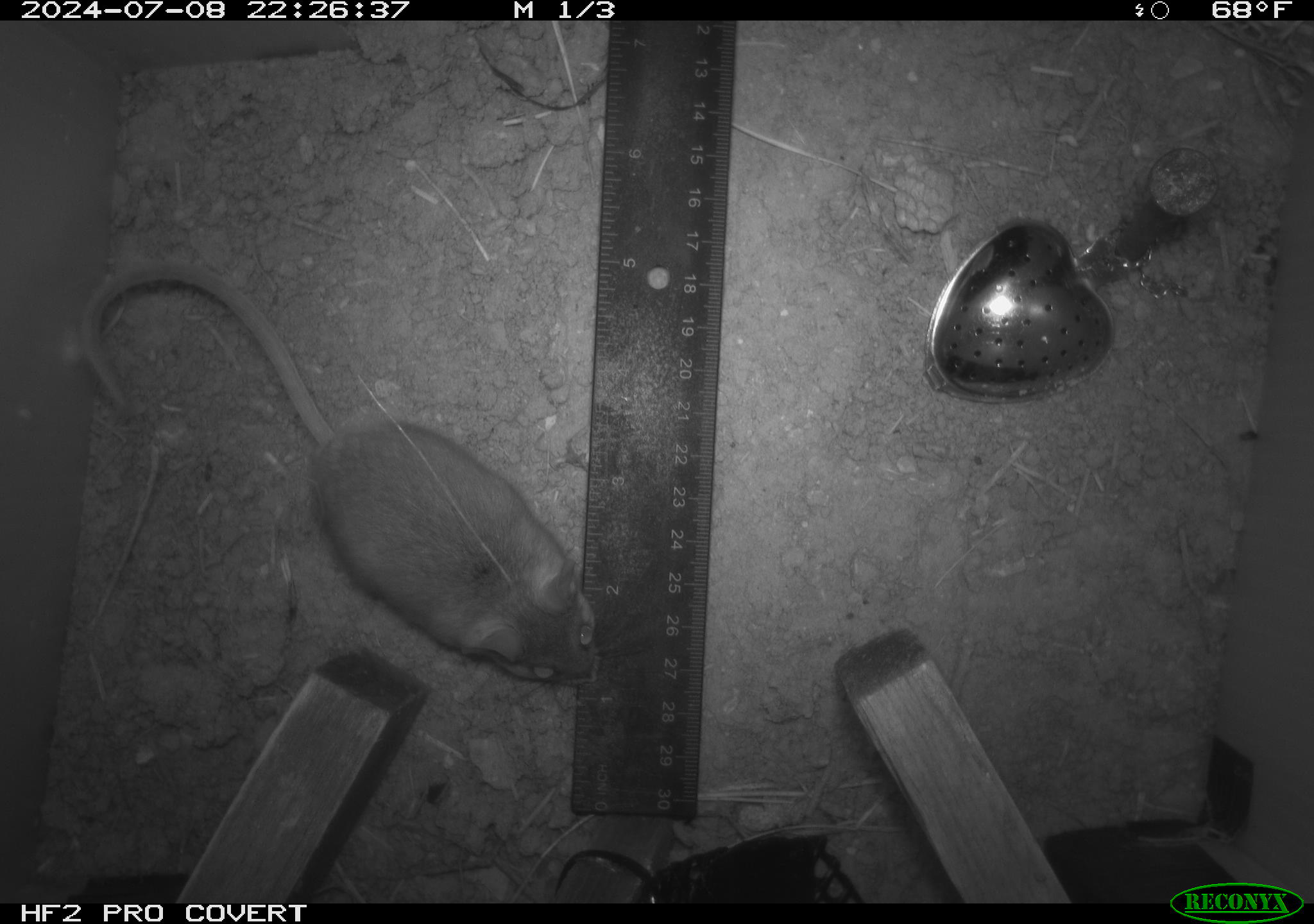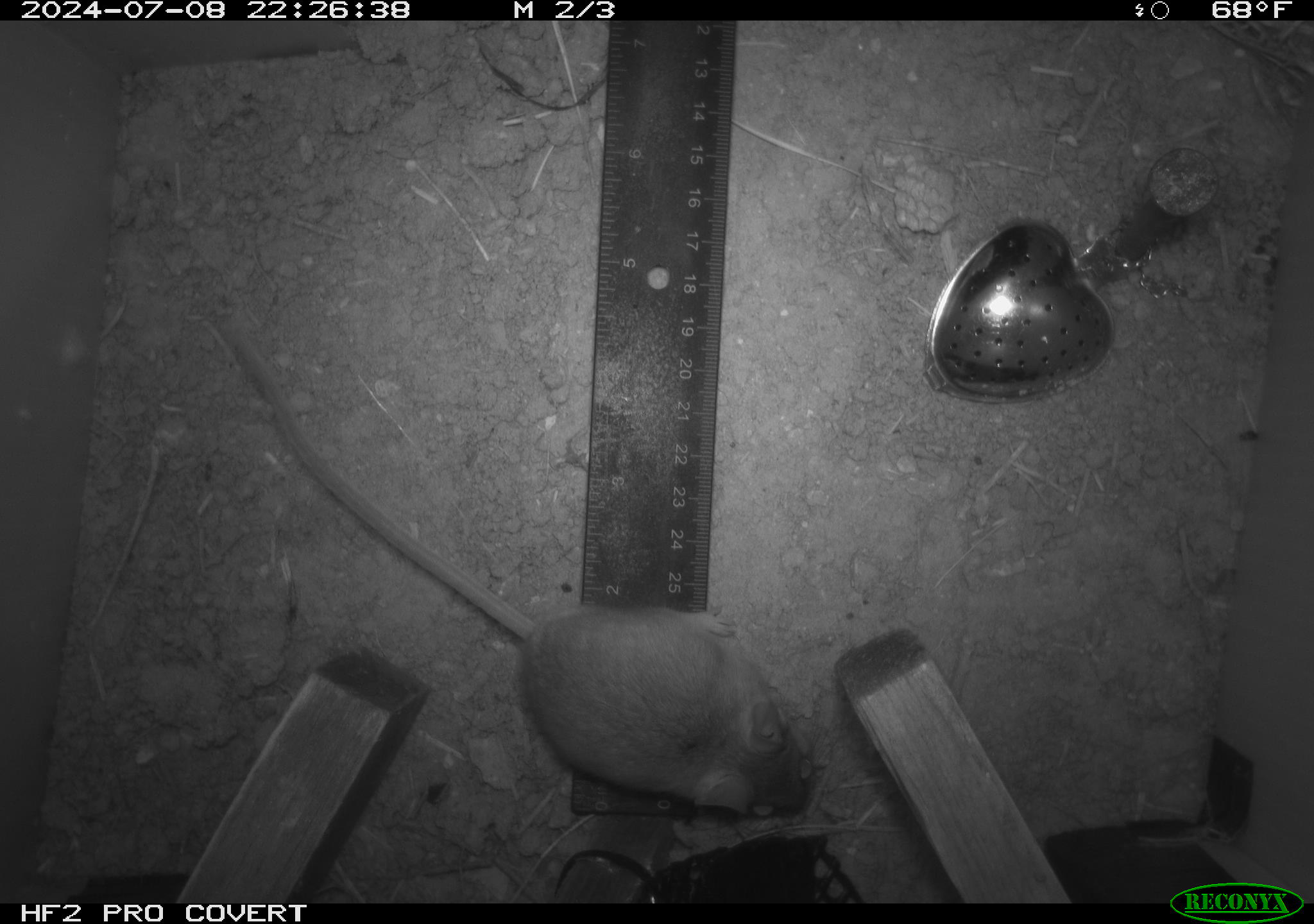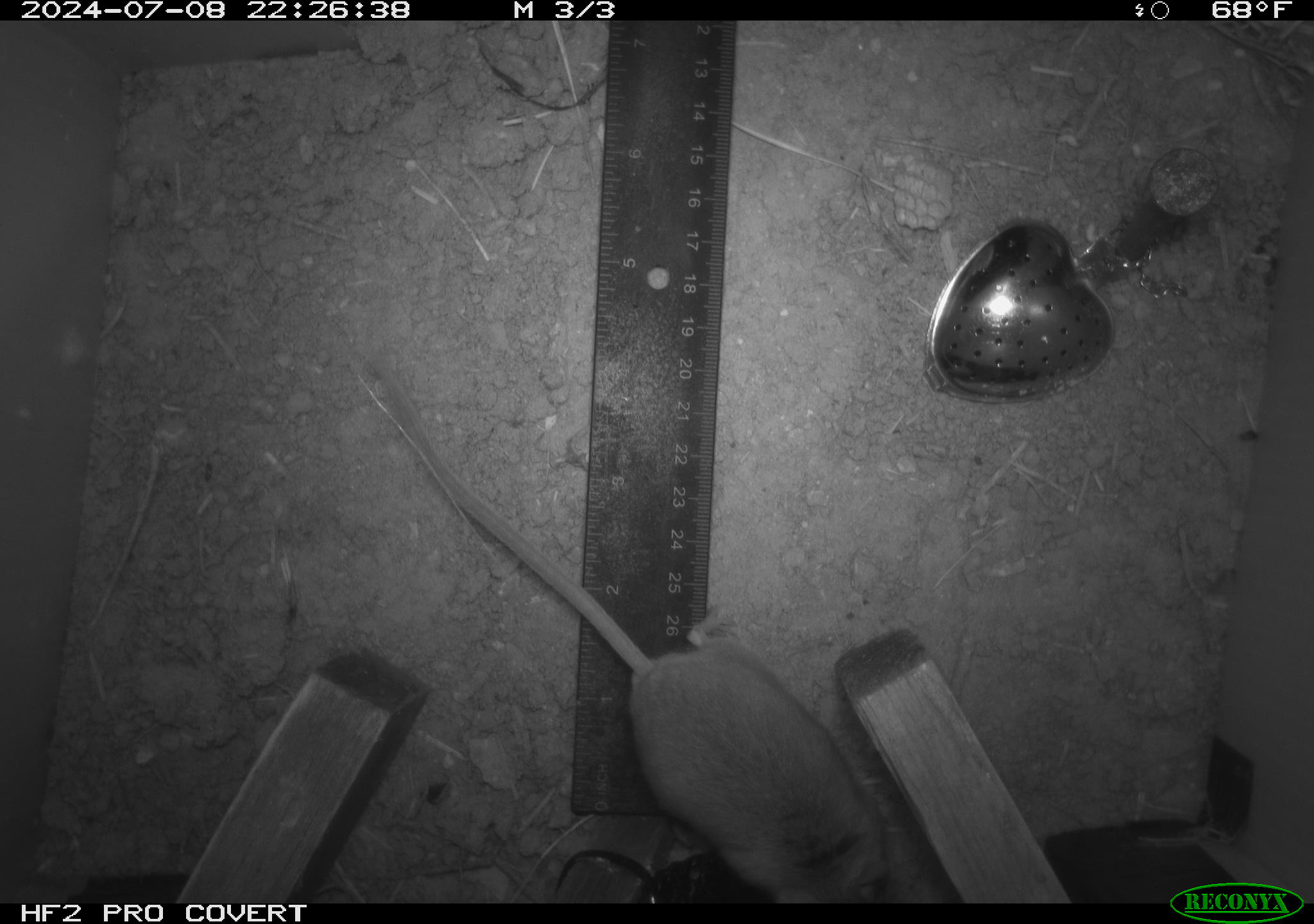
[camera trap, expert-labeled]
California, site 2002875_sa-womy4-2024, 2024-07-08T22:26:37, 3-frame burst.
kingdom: Animalia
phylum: Chordata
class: Mammalia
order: Rodentia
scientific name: Rodentia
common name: mouse species